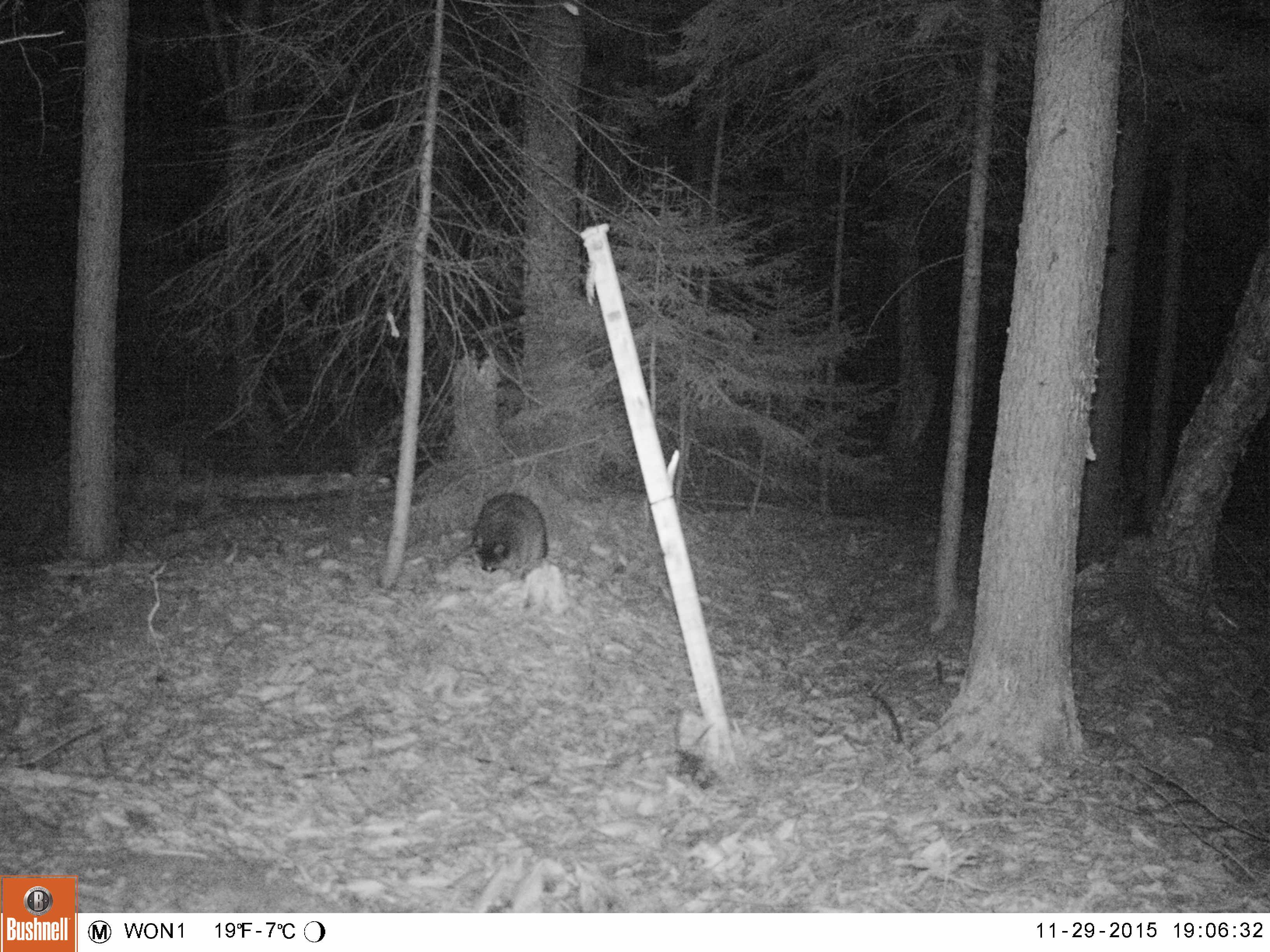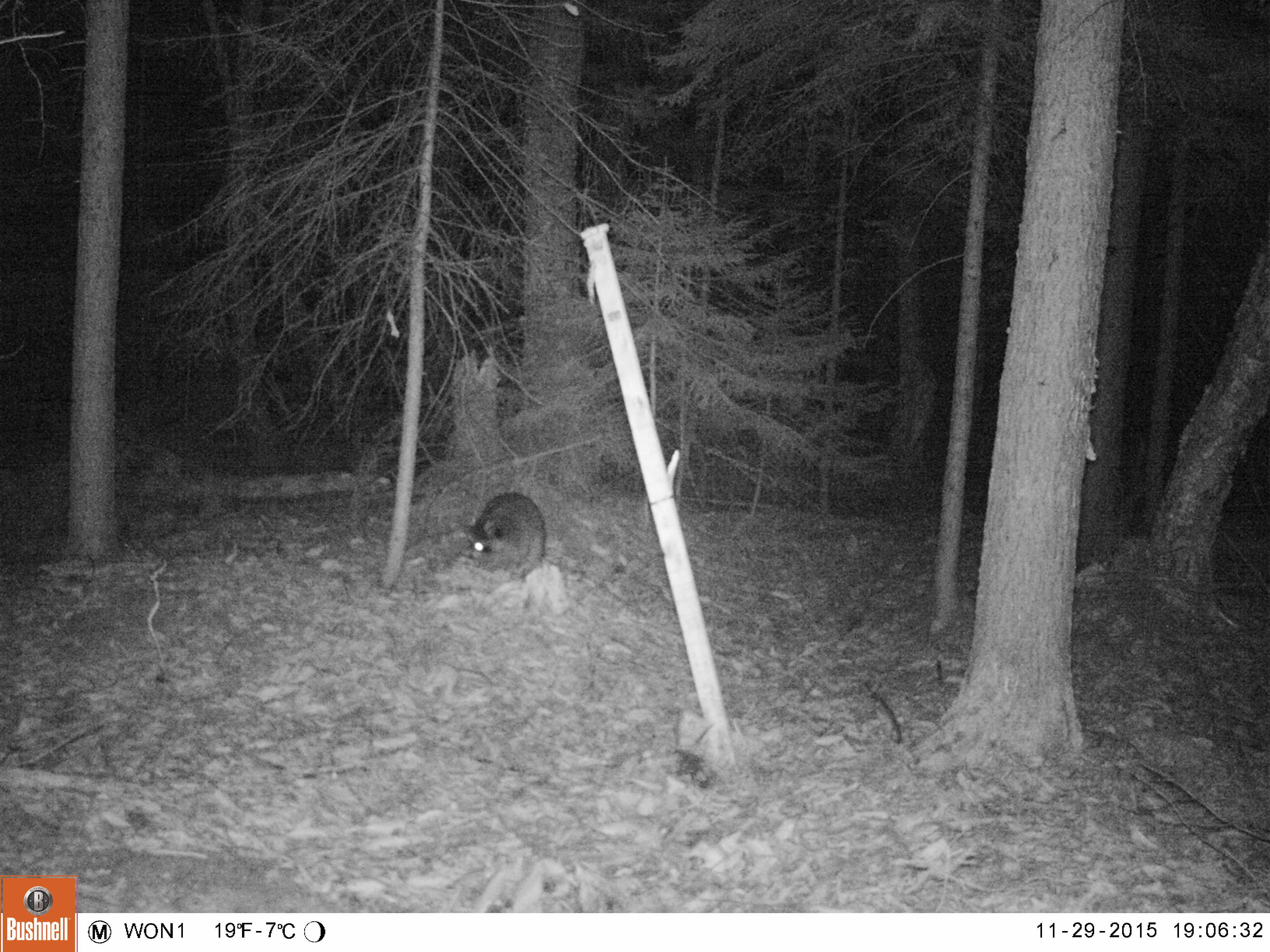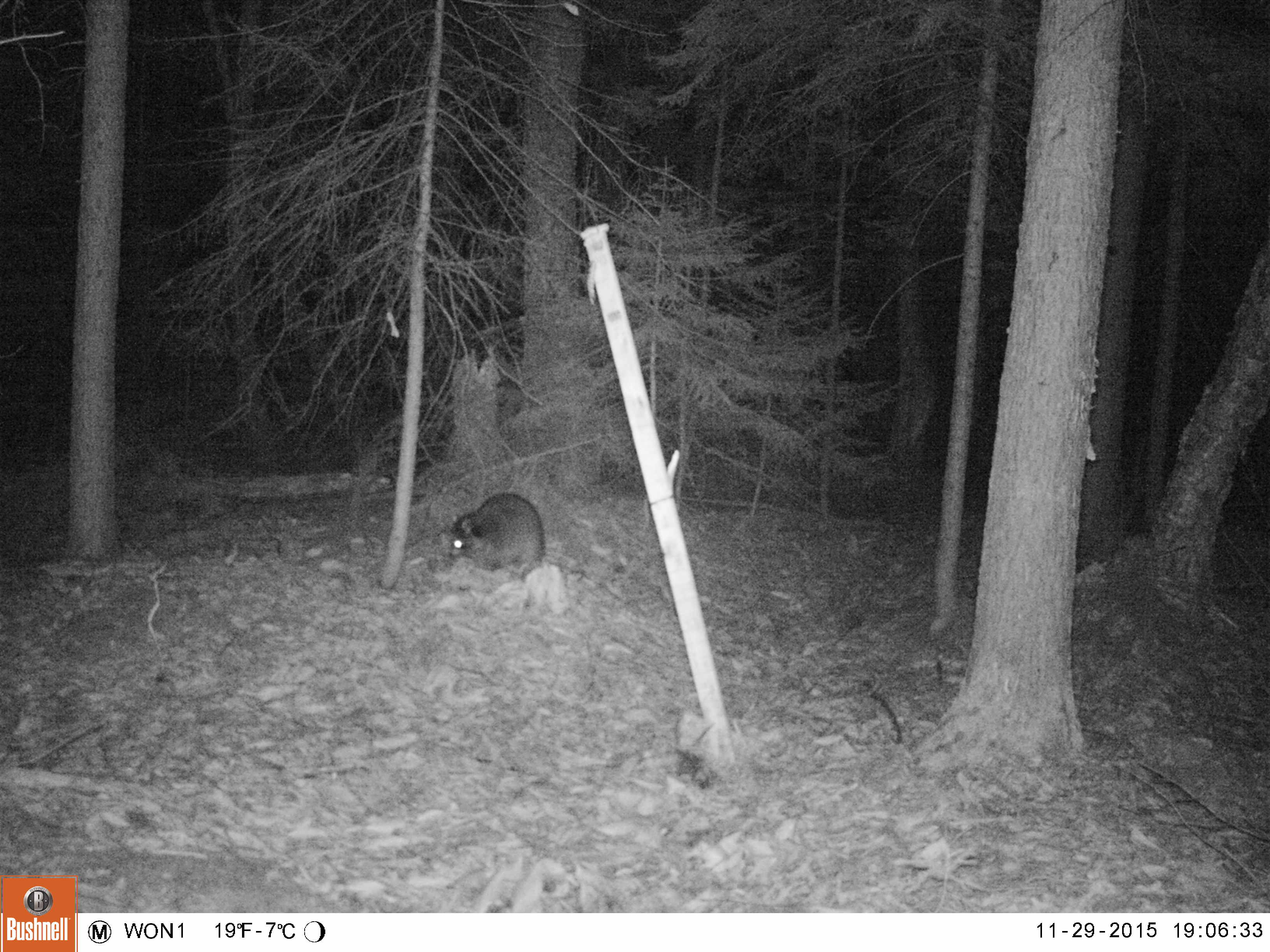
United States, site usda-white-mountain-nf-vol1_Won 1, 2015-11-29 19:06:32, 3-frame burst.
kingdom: Animalia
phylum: Chordata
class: Mammalia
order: Carnivora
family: Procyonidae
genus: Procyon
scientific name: Procyon lotor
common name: raccoon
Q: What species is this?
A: Raccoon (Procyon lotor).